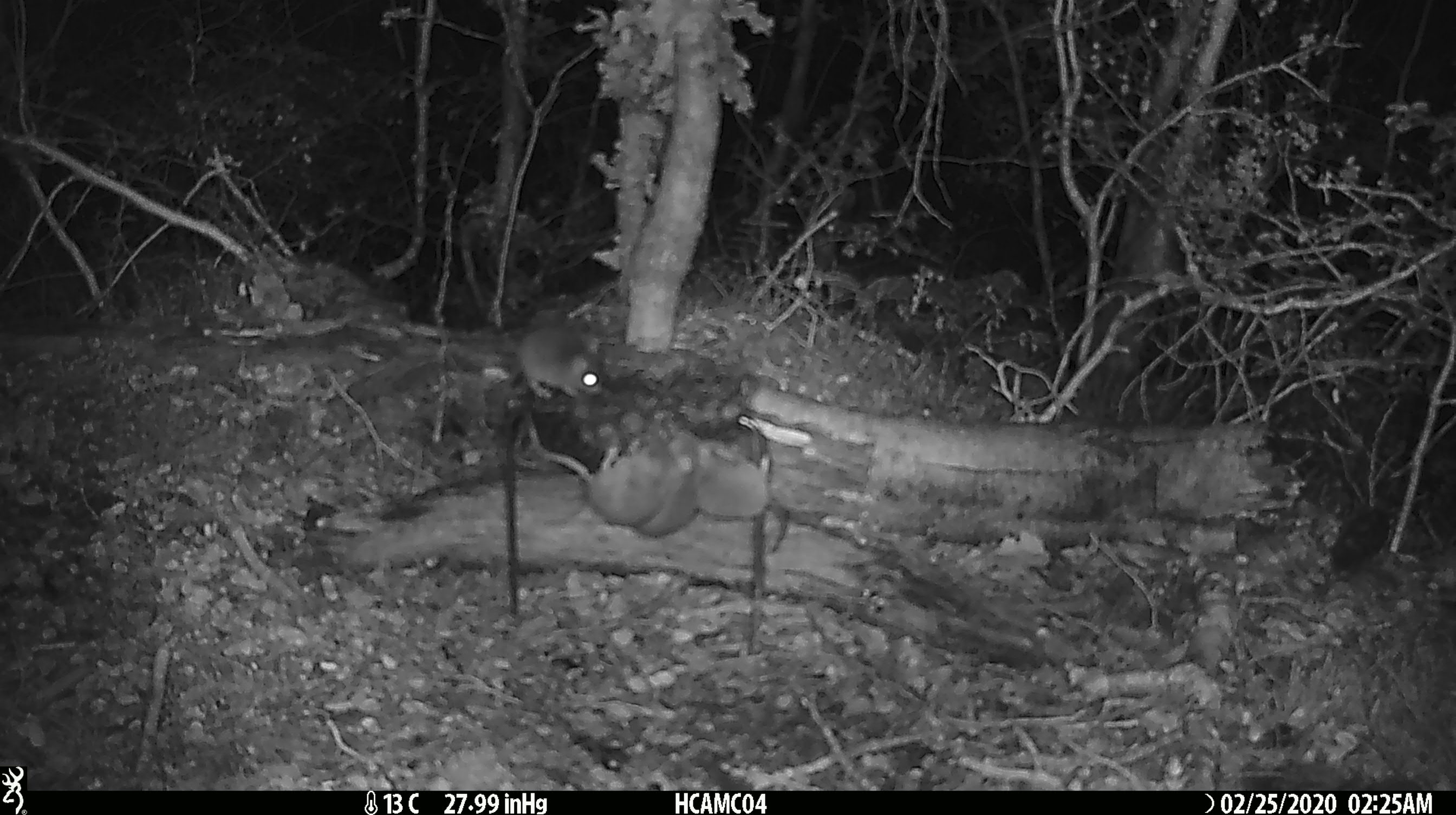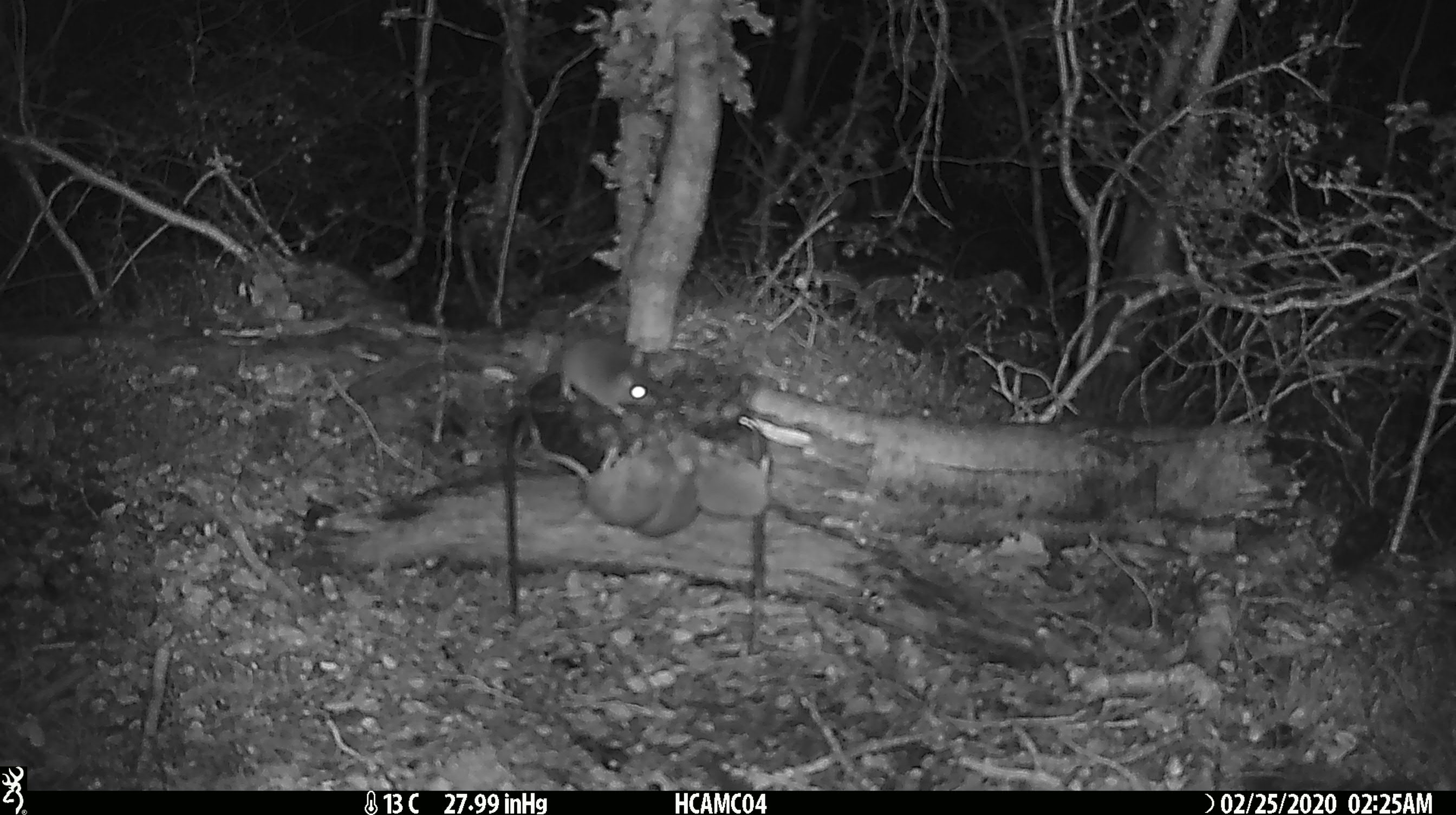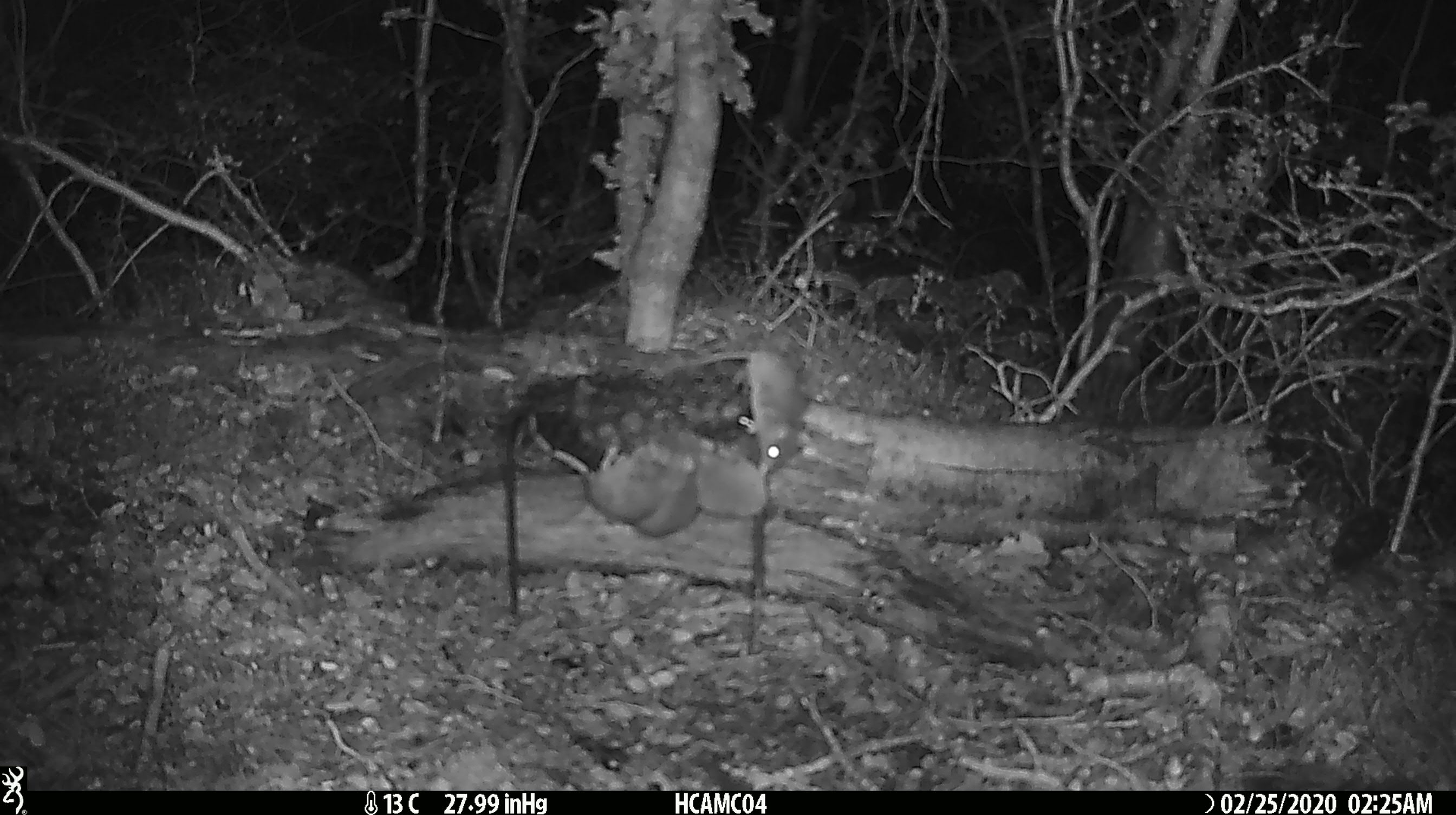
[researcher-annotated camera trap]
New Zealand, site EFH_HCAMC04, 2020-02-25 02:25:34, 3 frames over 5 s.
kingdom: Animalia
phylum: Chordata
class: Mammalia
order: Rodentia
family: Muridae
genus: Mus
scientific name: Mus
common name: mouse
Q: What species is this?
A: Mouse (Mus).